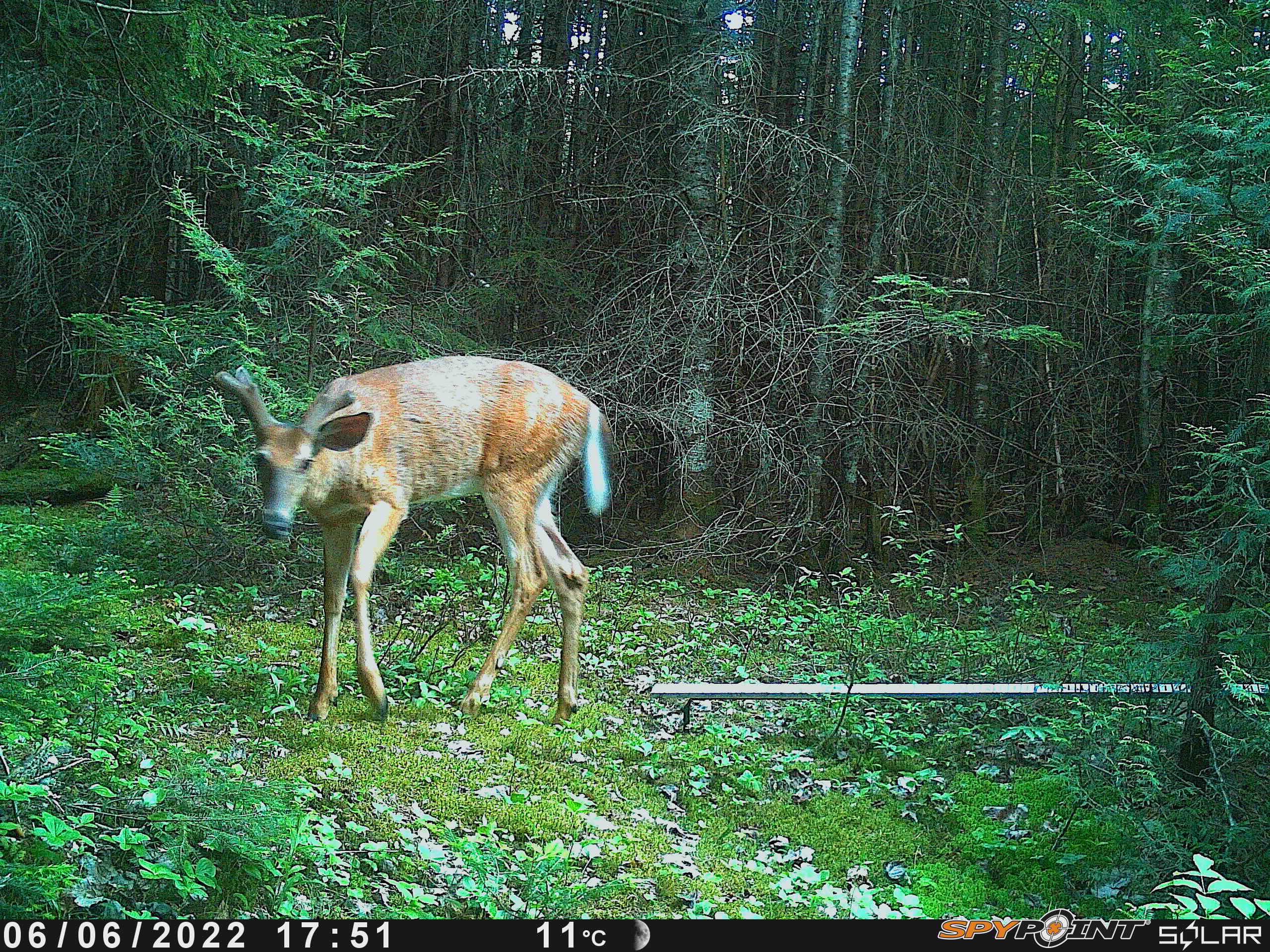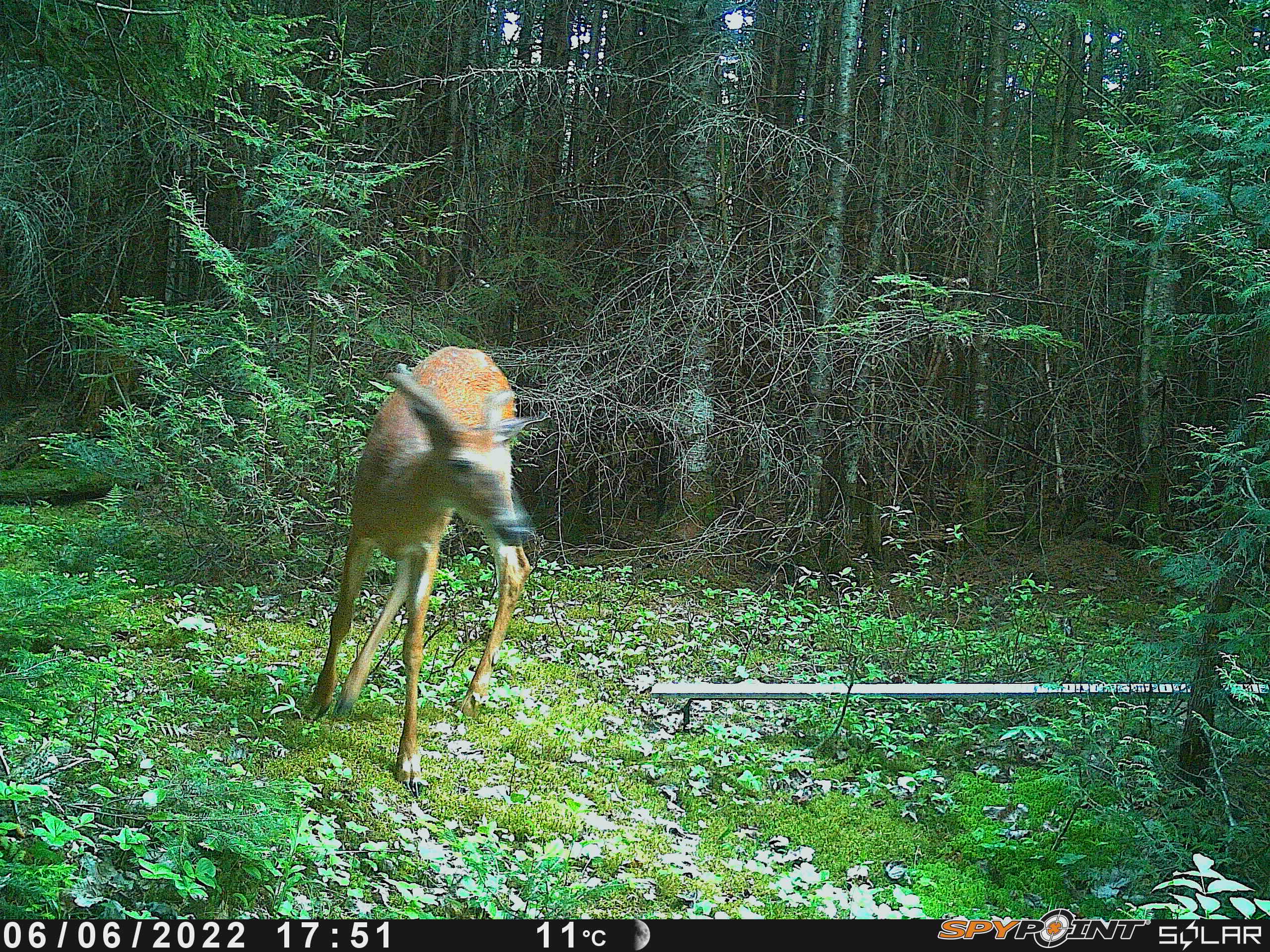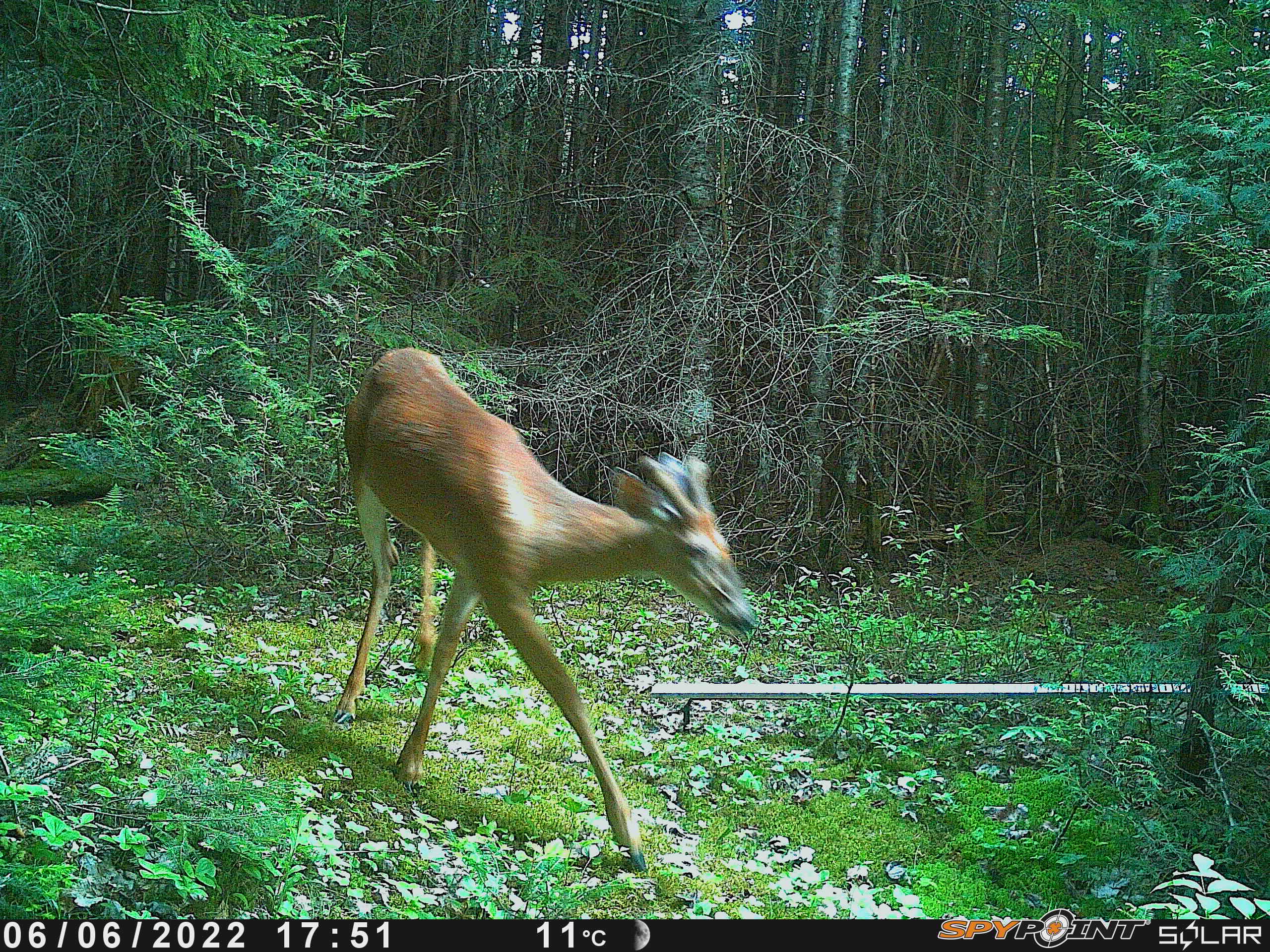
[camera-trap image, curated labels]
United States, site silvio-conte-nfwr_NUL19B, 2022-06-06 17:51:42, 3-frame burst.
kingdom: Animalia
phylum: Chordata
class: Mammalia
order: Artiodactyla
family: Cervidae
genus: Odocoileus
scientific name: Odocoileus virginianus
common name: white-tailed deer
White-tailed deer (Odocoileus virginianus).